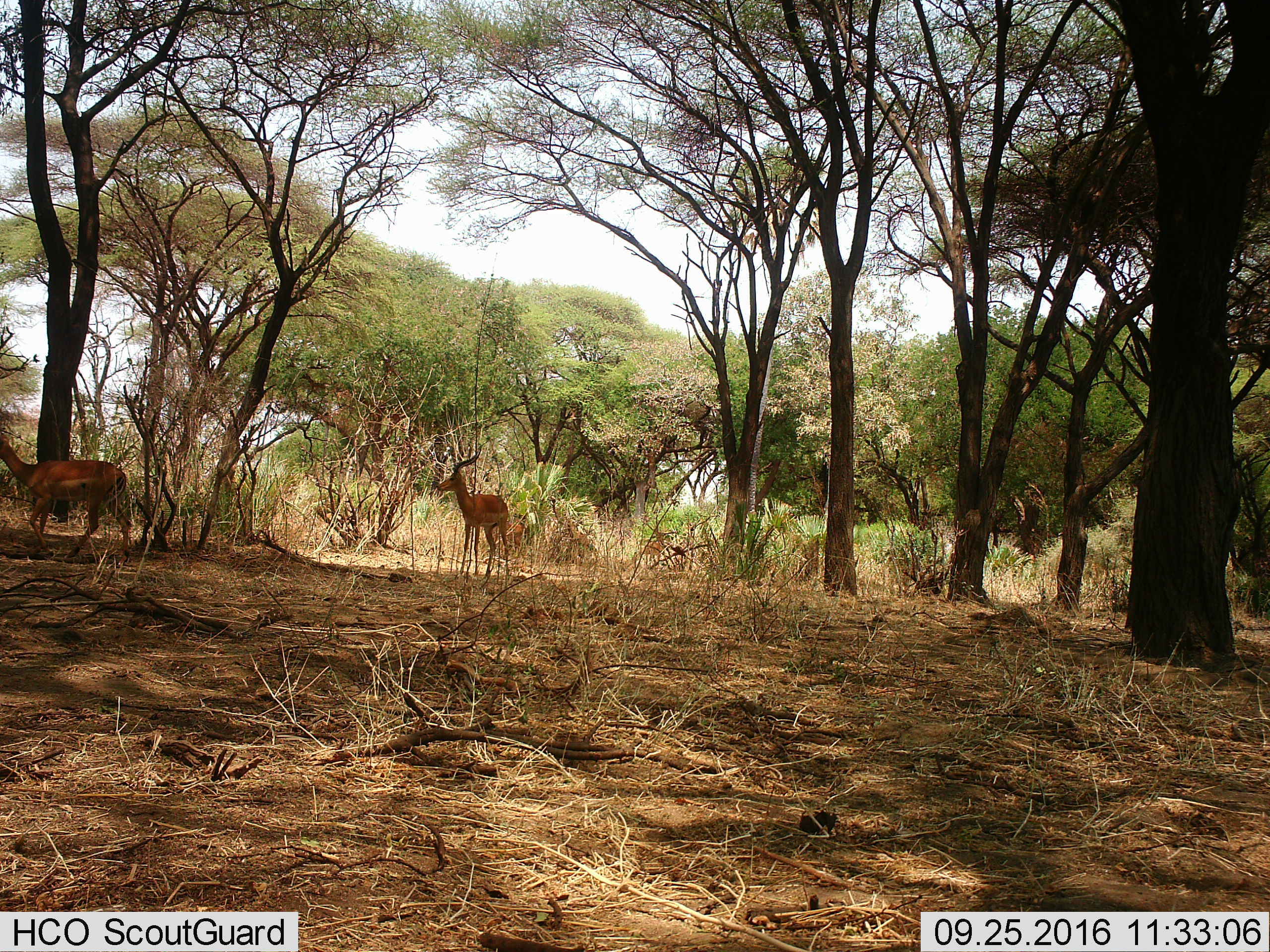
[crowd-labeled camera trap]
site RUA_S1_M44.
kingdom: Animalia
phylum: Chordata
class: Mammalia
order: Artiodactyla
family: Bovidae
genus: Aepyceros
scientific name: Aepyceros melampus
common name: impala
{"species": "impala (Aepyceros melampus)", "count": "2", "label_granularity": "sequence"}